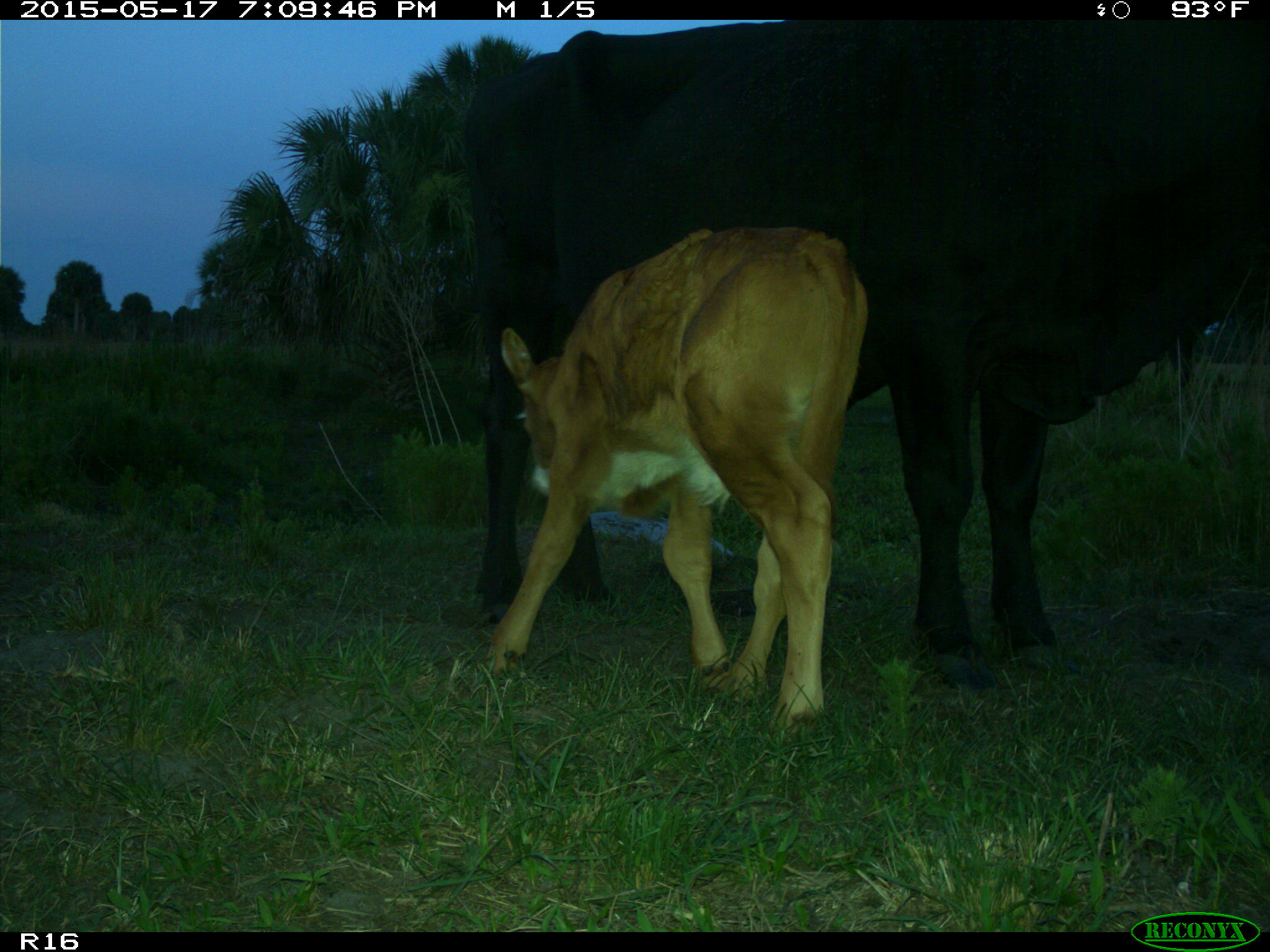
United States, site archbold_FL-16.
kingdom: Animalia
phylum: Chordata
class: Mammalia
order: Artiodactyla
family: Bovidae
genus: Bos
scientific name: Bos taurus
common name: domestic cow